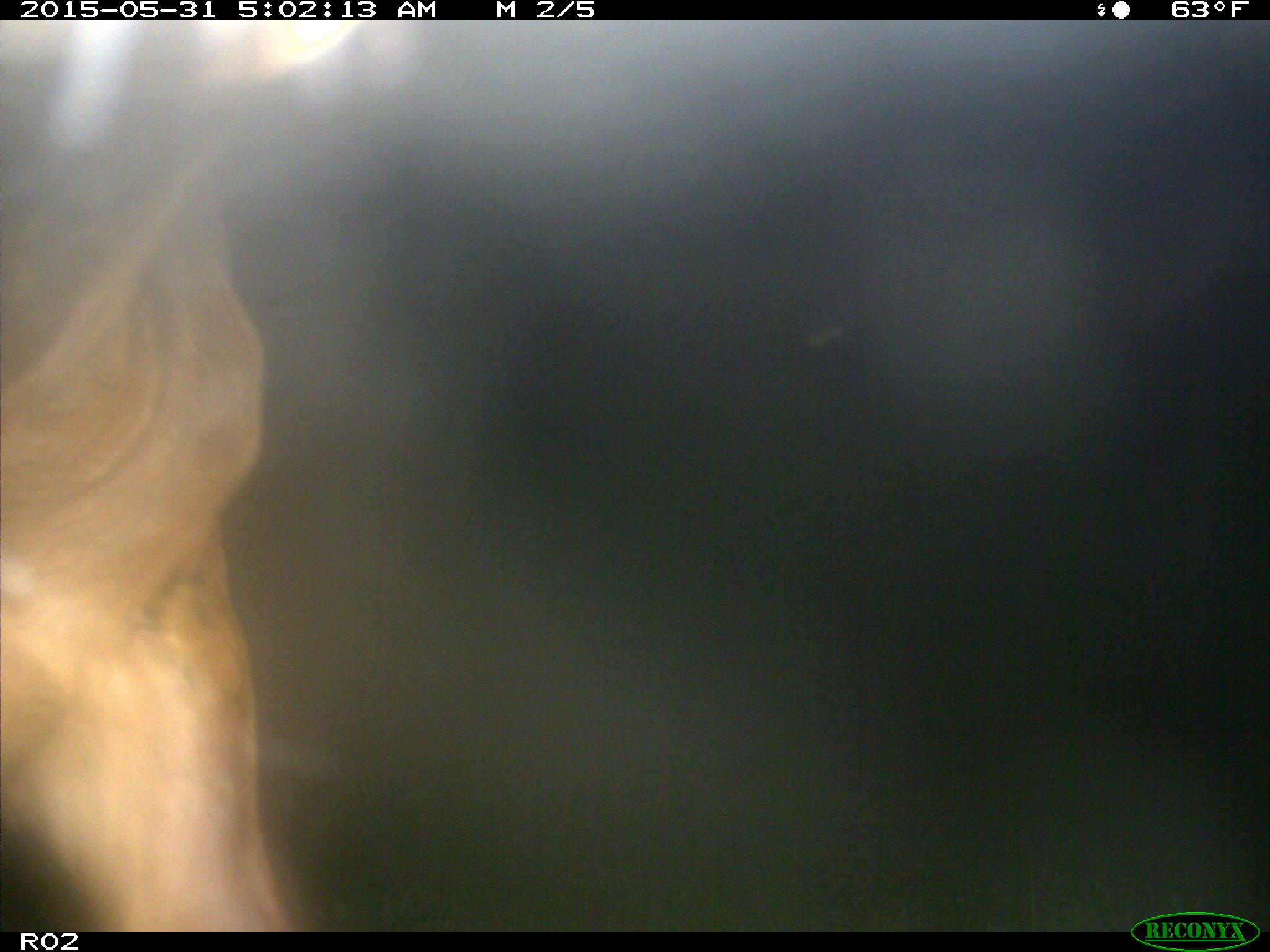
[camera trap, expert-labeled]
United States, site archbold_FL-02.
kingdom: Animalia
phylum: Chordata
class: Mammalia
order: Artiodactyla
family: Bovidae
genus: Bos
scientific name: Bos taurus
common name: domestic cow